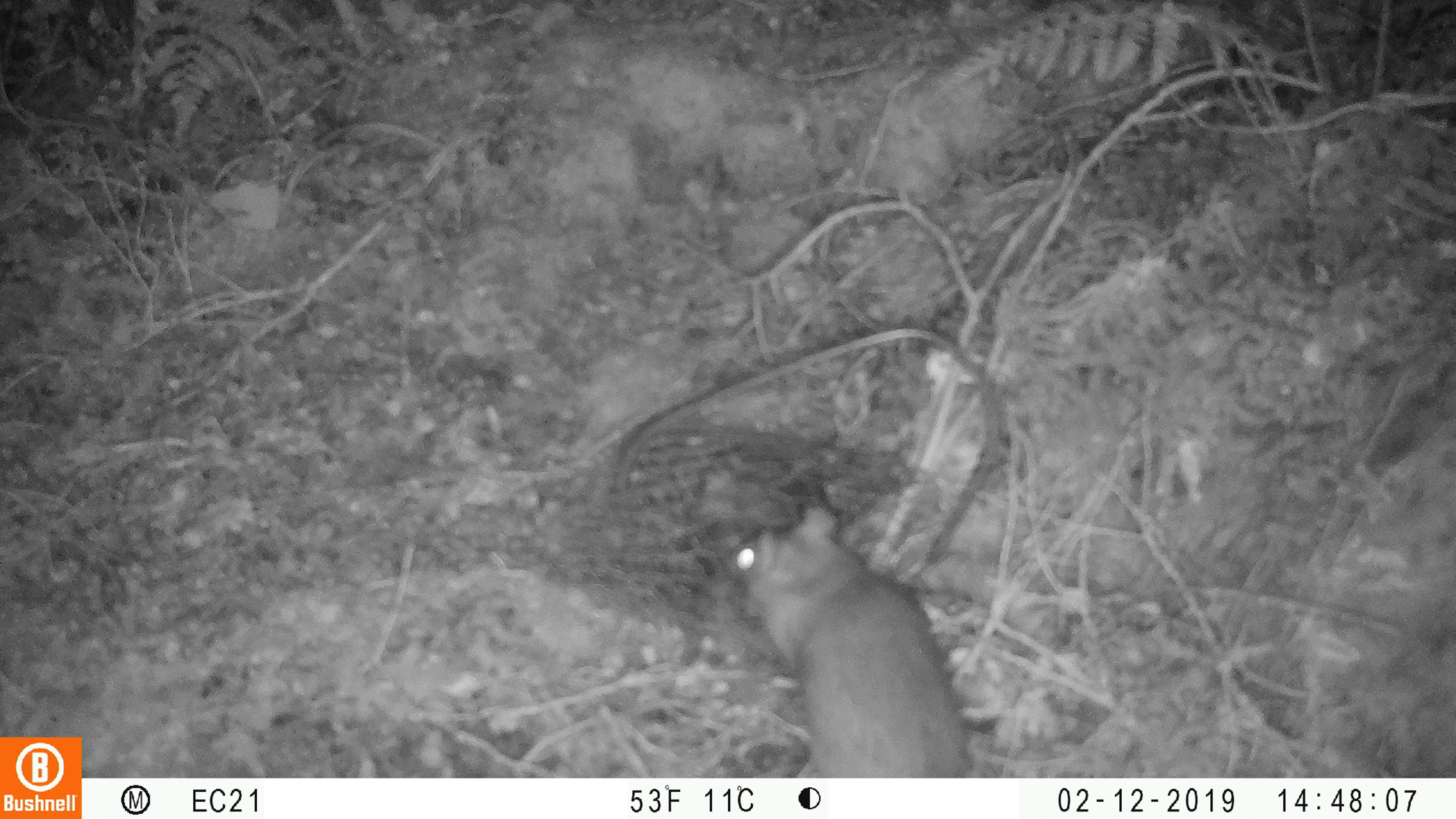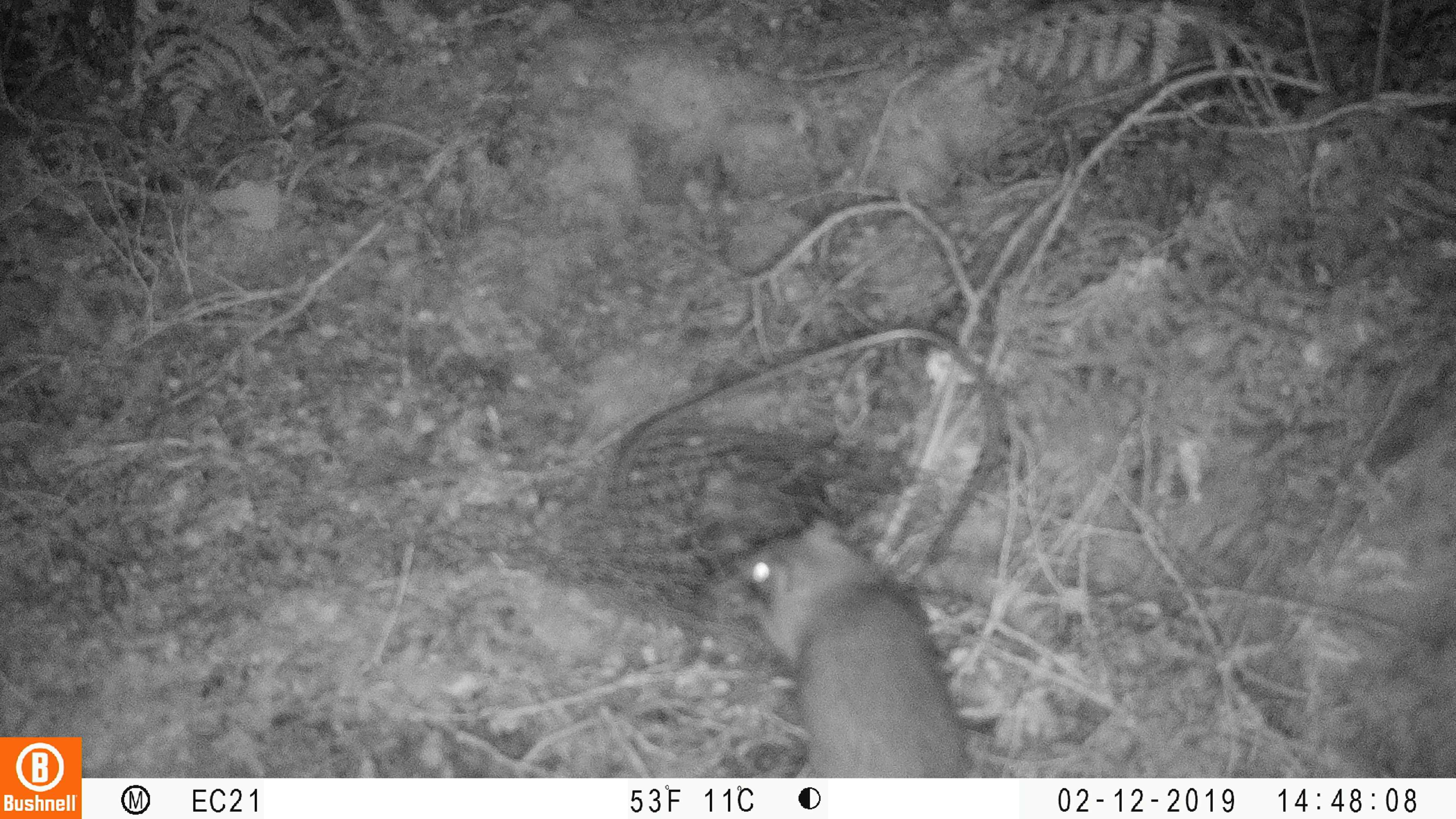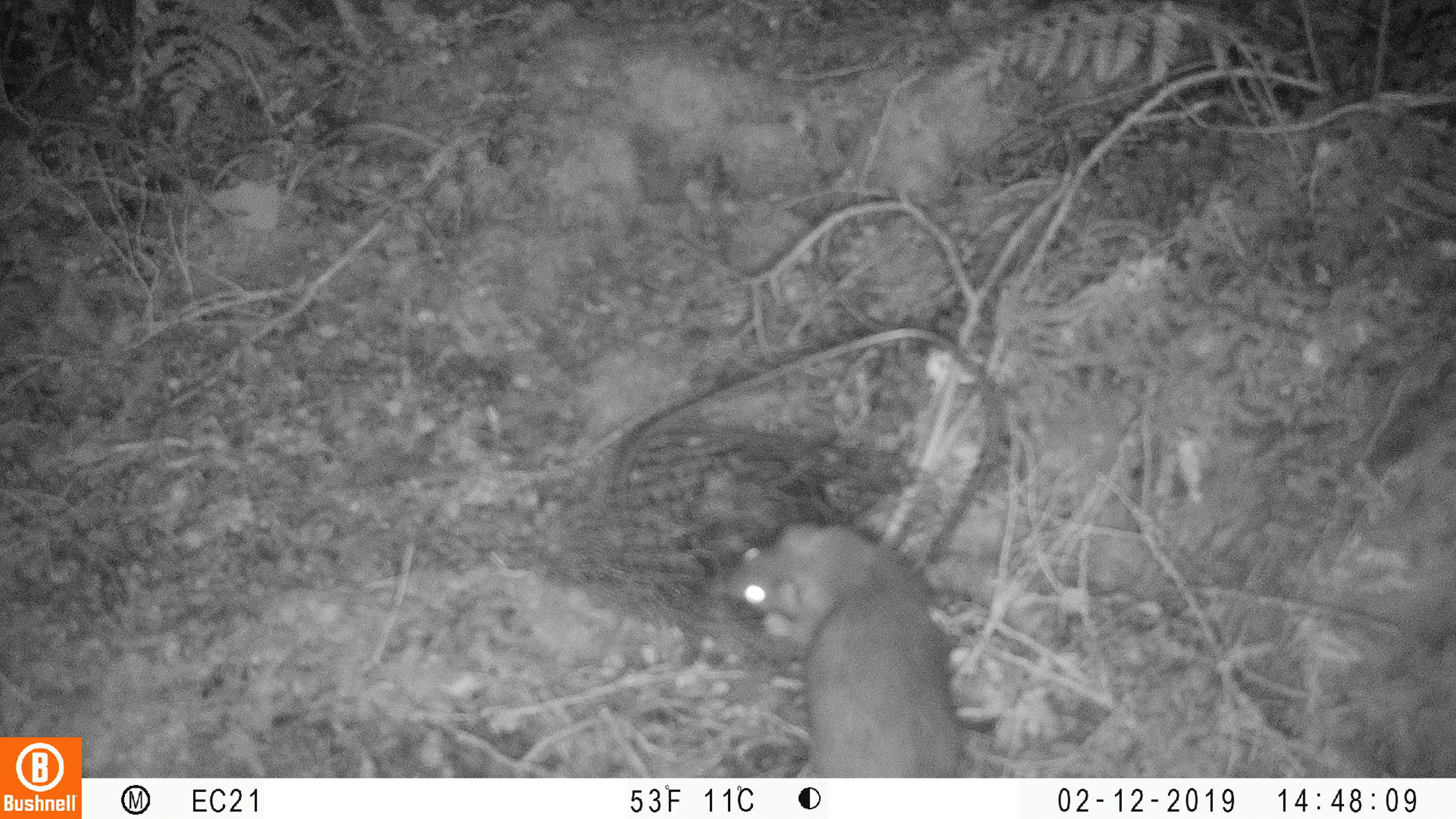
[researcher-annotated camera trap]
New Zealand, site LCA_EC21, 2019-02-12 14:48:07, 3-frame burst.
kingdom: Animalia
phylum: Chordata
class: Mammalia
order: Rodentia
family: Muridae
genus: Rattus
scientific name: Rattus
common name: rat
Rat (Rattus).